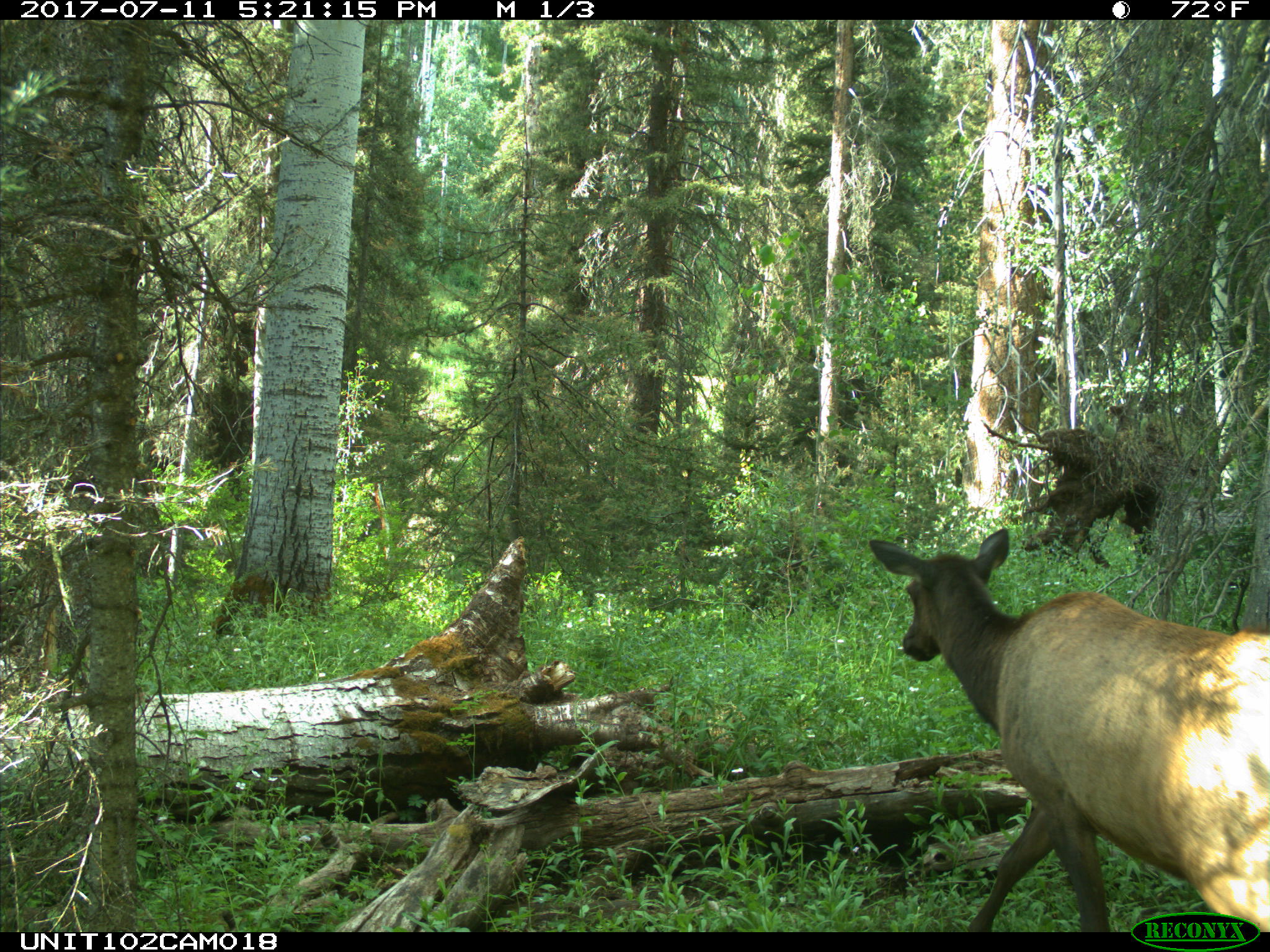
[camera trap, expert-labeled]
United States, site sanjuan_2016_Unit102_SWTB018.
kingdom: Animalia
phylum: Chordata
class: Mammalia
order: Artiodactyla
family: Cervidae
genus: Cervus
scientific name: Cervus elaphus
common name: red deer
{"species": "Cervus elaphus (red deer)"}